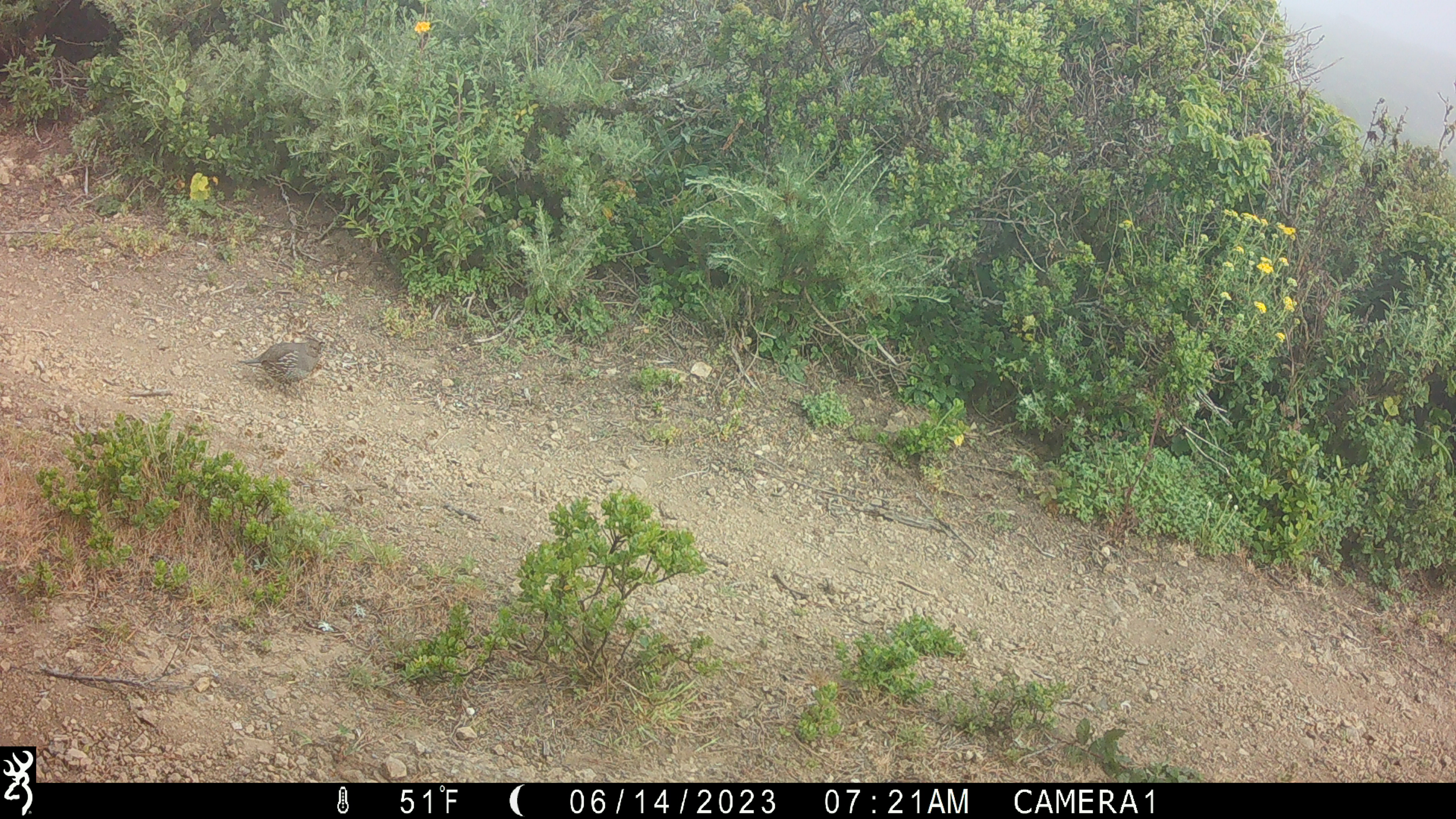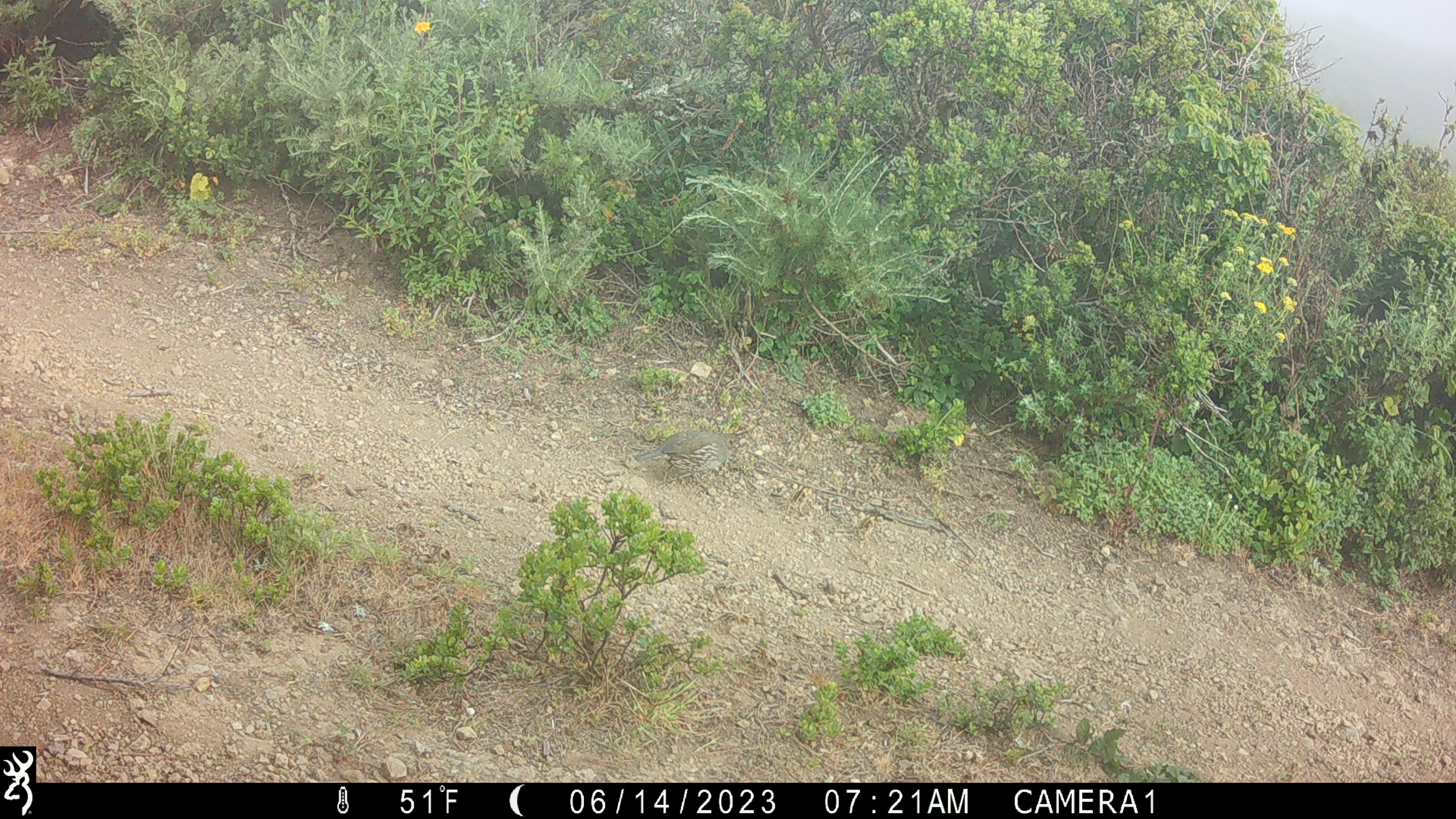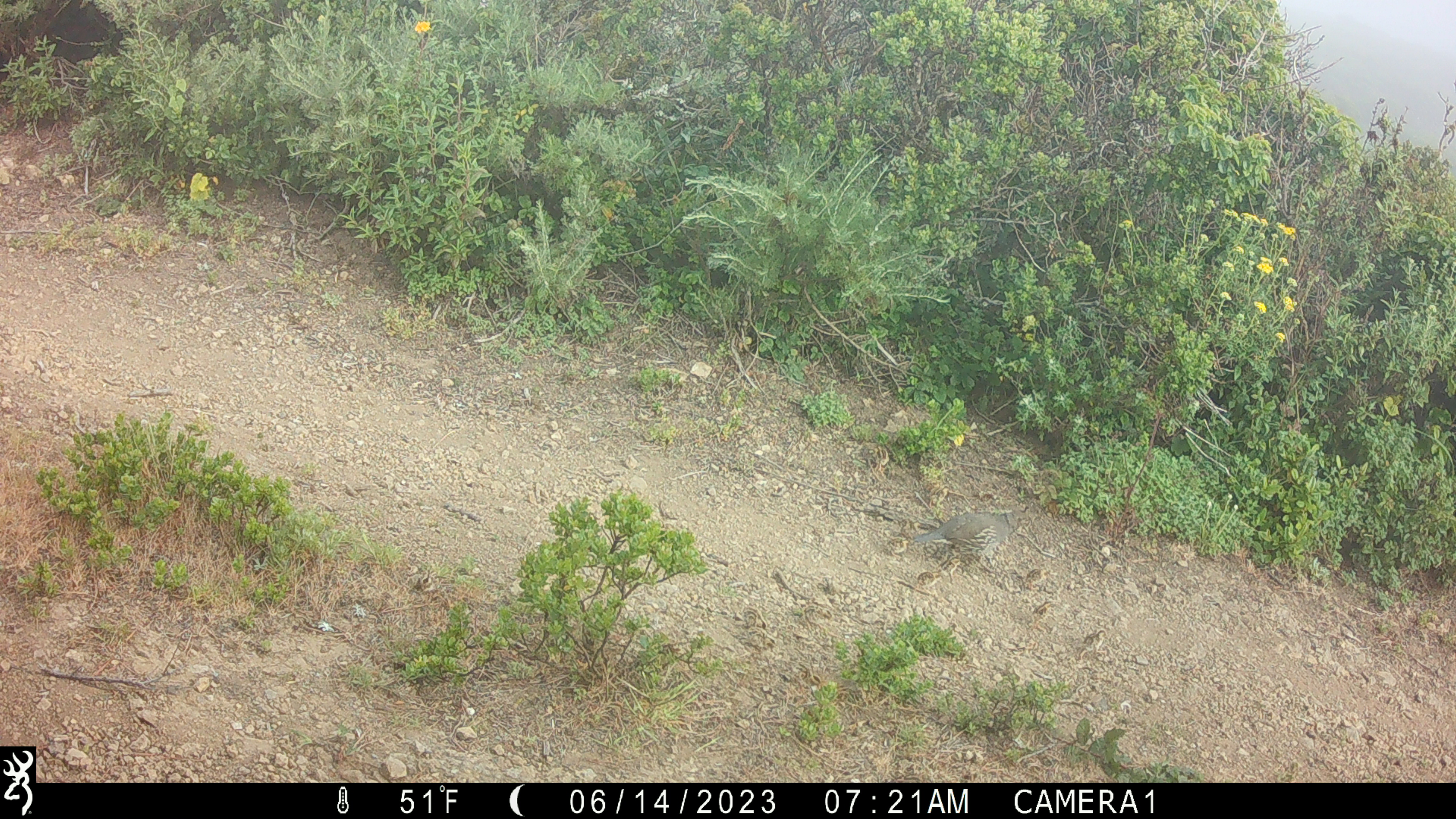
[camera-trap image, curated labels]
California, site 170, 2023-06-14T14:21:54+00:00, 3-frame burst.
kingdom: Animalia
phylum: Chordata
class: Aves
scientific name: Aves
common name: bird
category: unknown bird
Unknown bird (bird) (Aves).